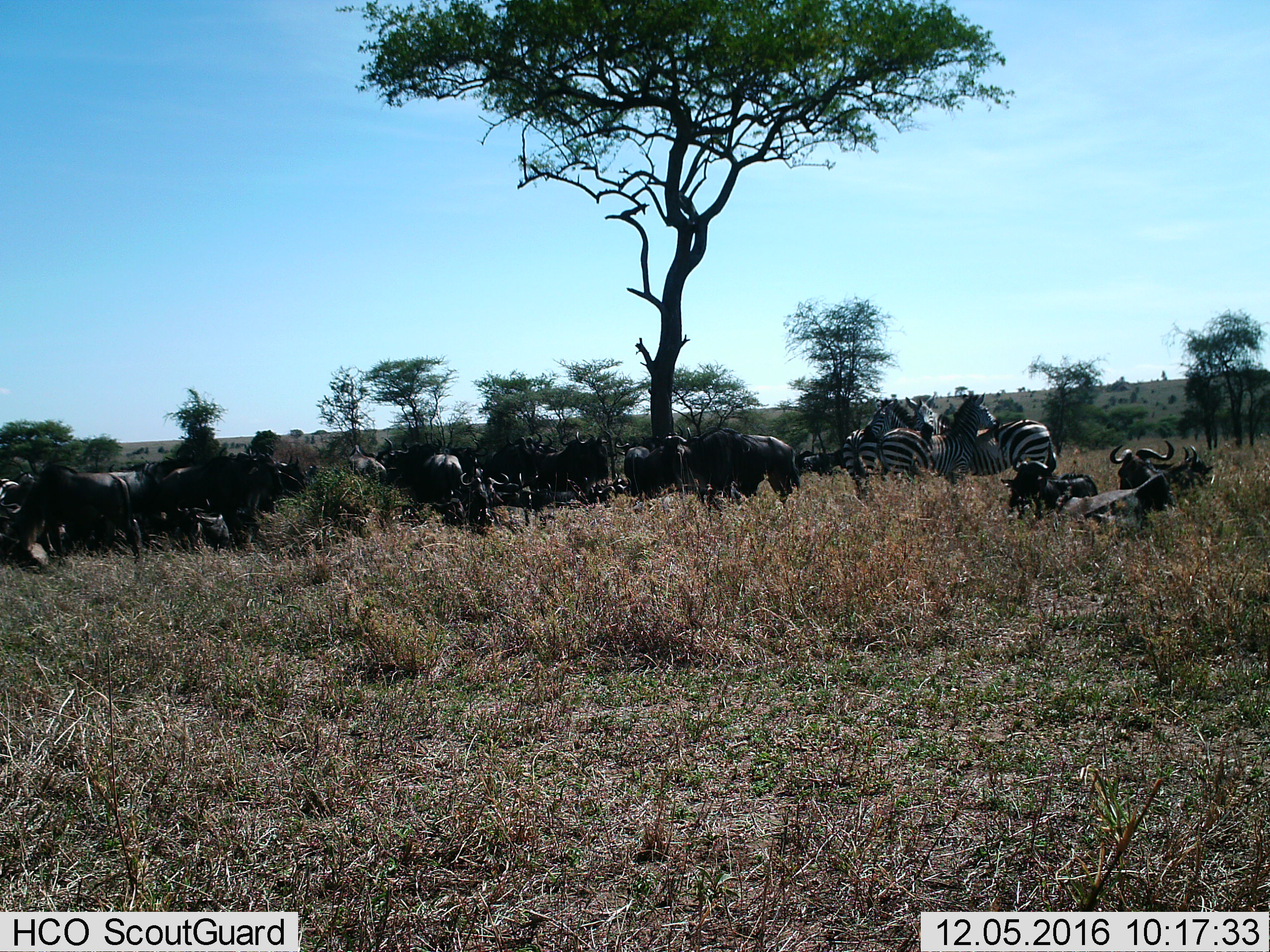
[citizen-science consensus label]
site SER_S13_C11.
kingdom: Animalia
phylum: Chordata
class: Mammalia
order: Artiodactyla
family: Bovidae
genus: Connochaetes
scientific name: Connochaetes taurinus taurinus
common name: blue wildebeest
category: wildebeestblue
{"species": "wildebeestblue (blue wildebeest) (Connochaetes taurinus taurinus)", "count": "11-50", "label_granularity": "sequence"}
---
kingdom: Animalia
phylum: Chordata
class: Mammalia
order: Perissodactyla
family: Equidae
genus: Equus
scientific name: Equus quagga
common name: plains zebra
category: zebraplains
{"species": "zebraplains (plains zebra) (Equus quagga)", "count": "4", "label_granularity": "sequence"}